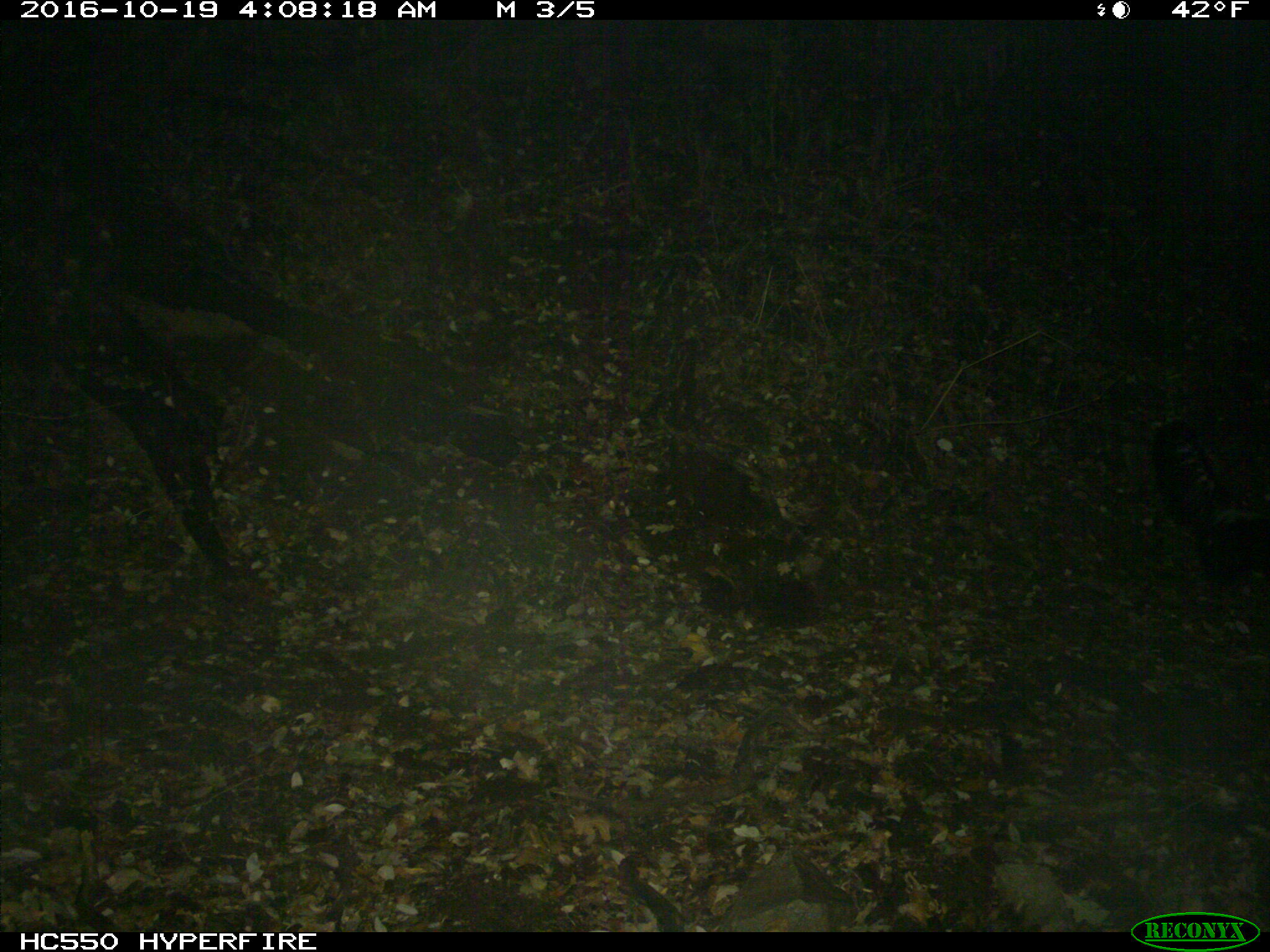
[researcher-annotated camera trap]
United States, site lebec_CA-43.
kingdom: Animalia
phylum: Chordata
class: Mammalia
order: Carnivora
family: Mephitidae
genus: Mephitis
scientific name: Mephitis mephitis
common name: striped skunk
Mephitis mephitis (striped skunk).